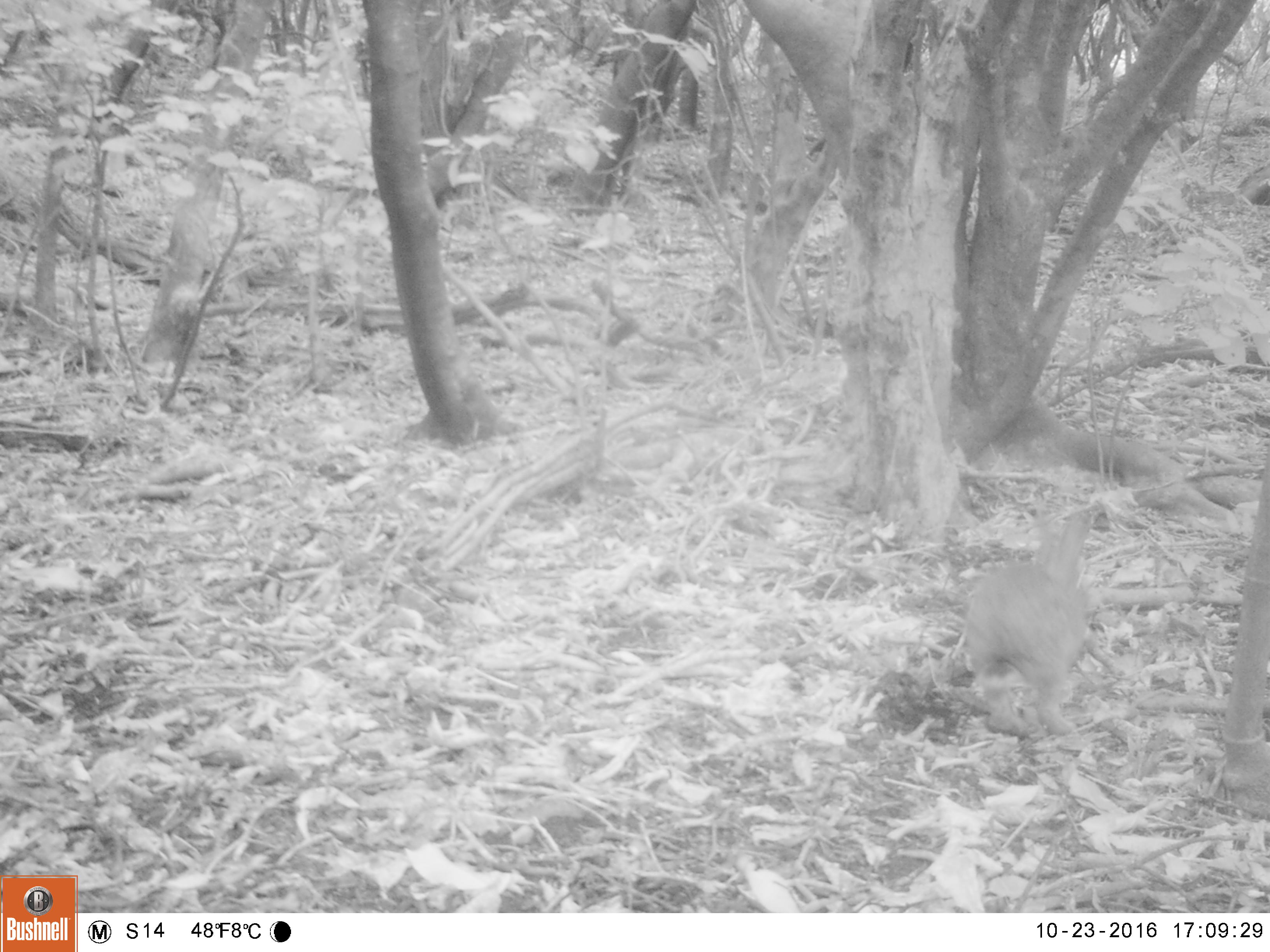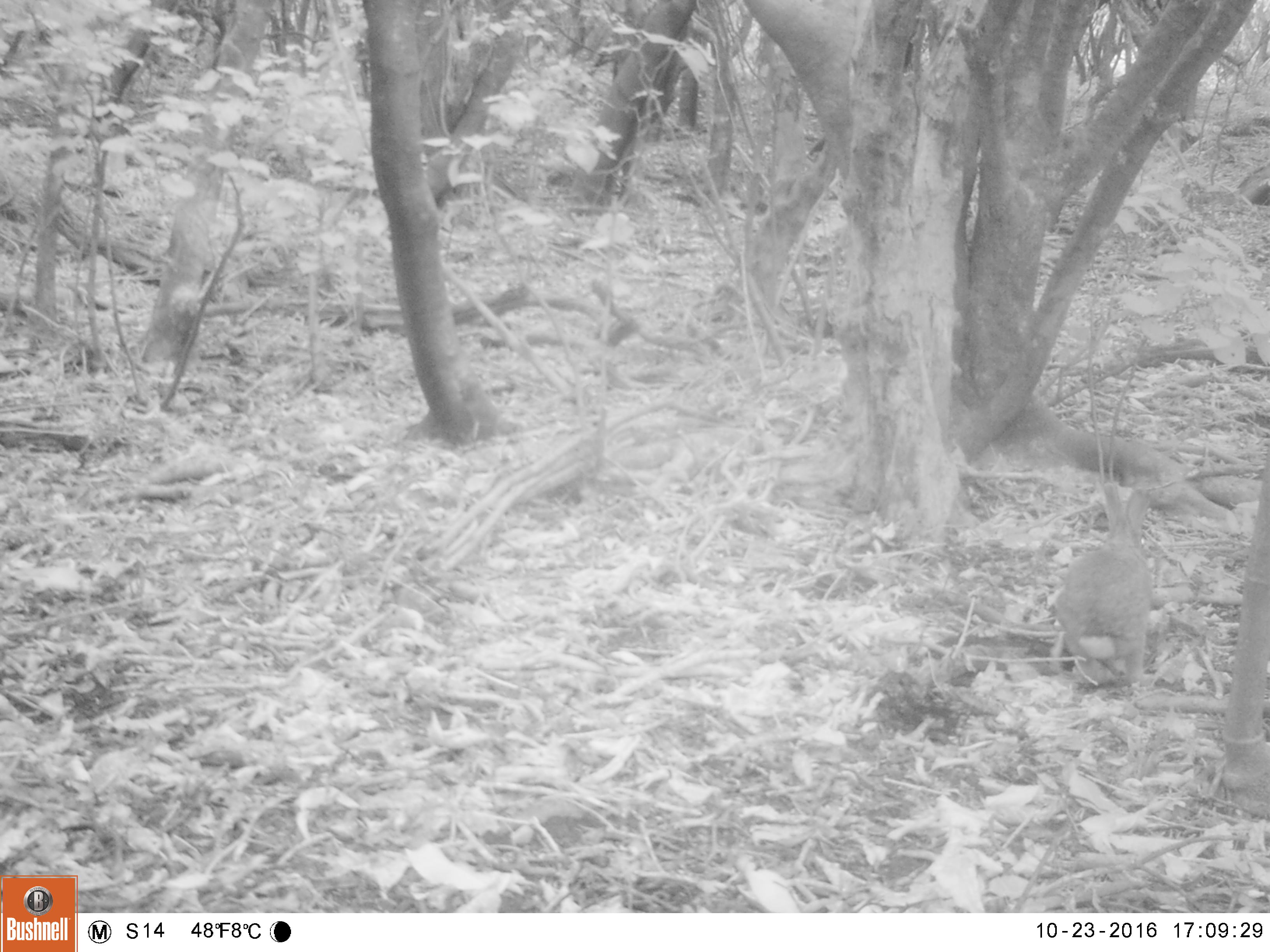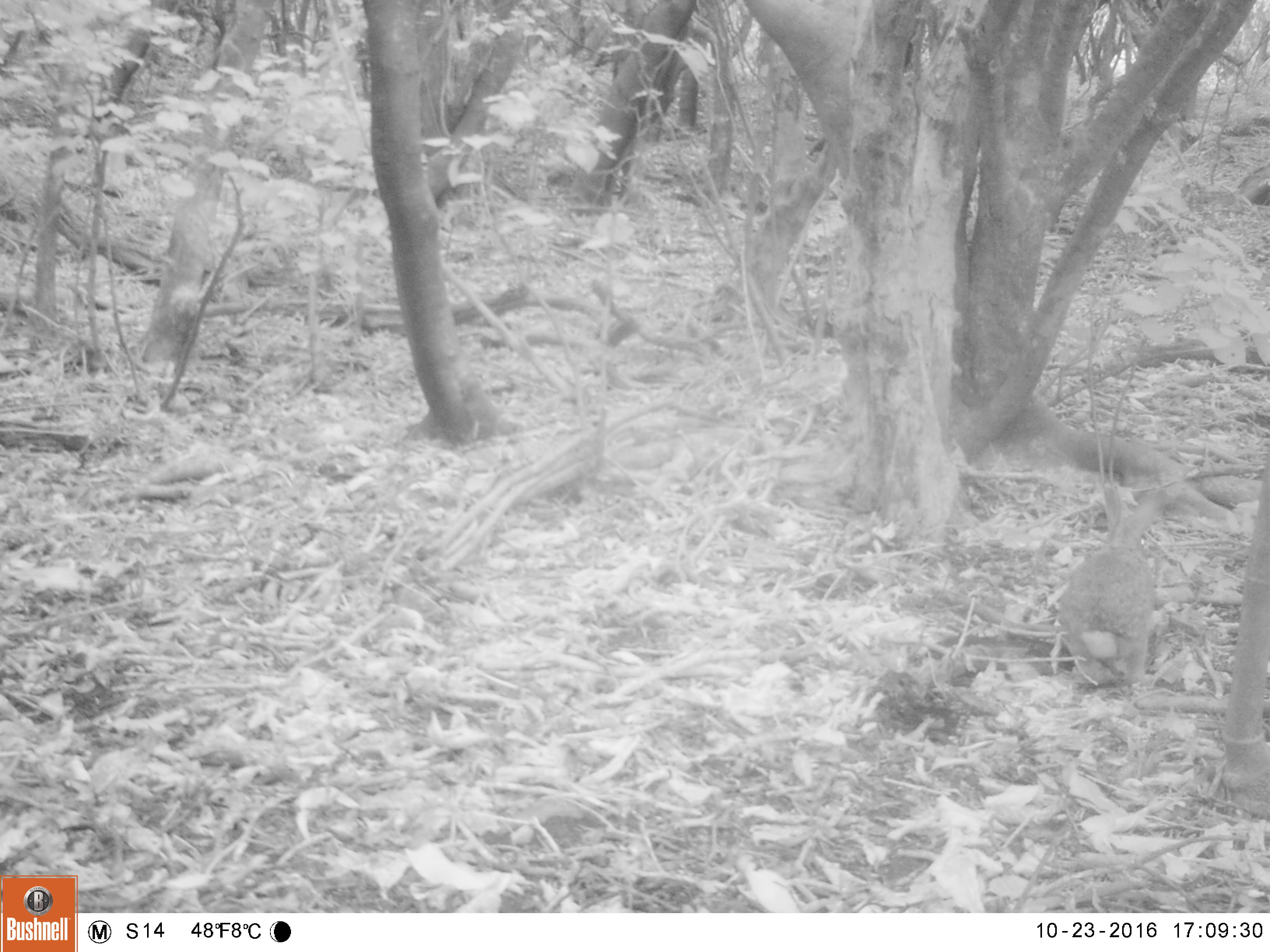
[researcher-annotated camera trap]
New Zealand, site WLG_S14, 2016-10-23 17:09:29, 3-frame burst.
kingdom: Animalia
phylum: Chordata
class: Mammalia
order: Lagomorpha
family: Leporidae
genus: Oryctolagus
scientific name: Oryctolagus cuniculus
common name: european rabbit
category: rabbit